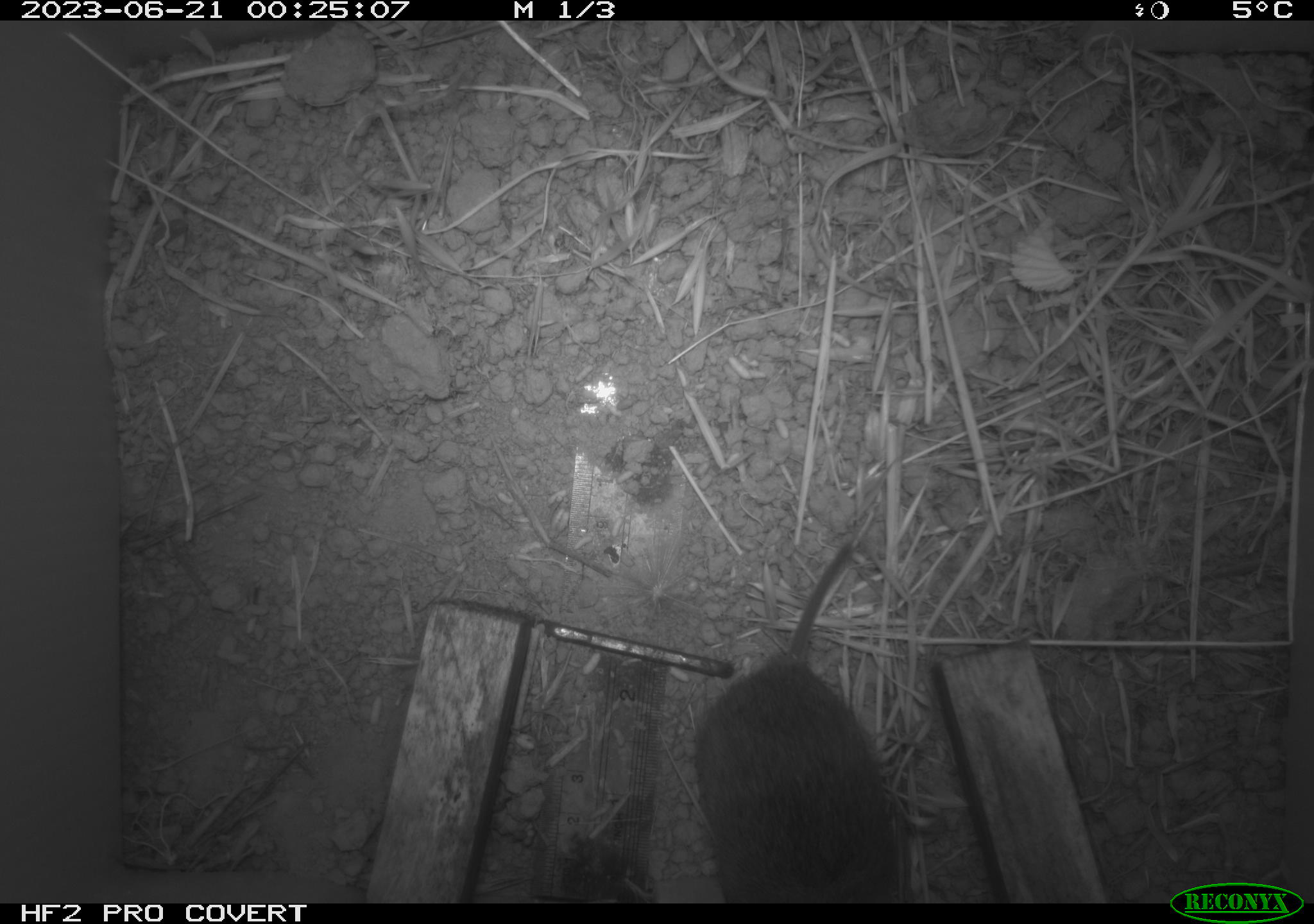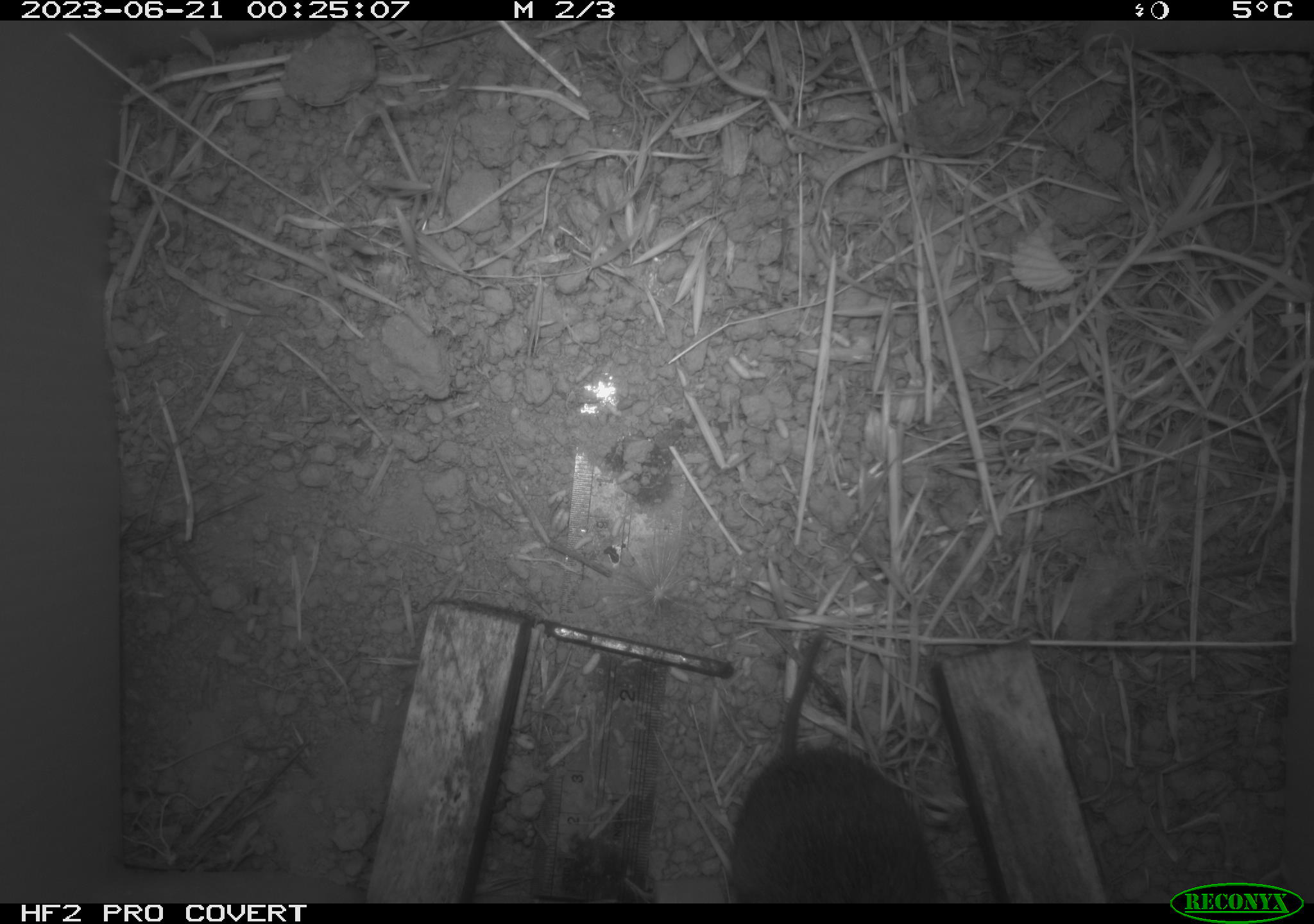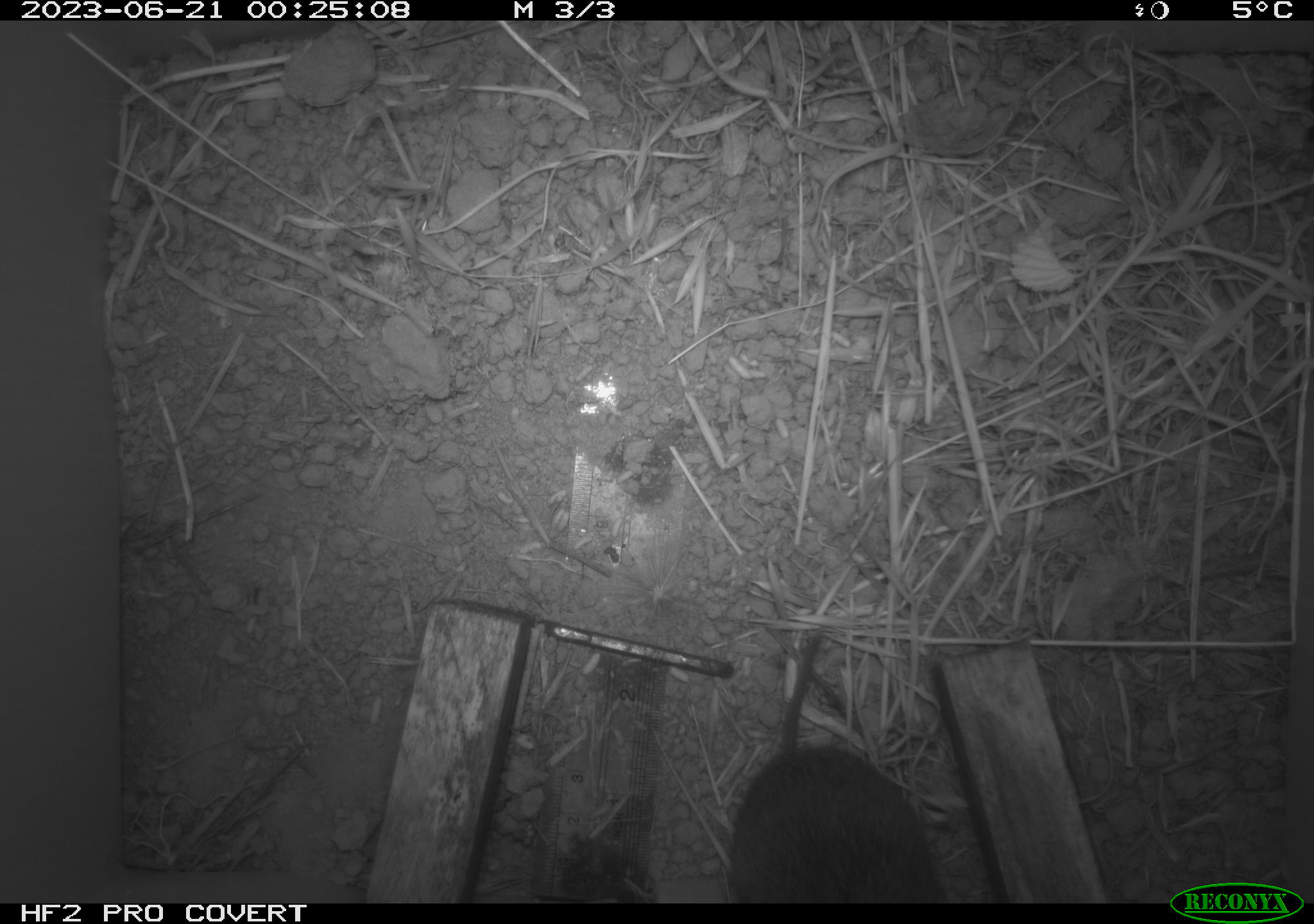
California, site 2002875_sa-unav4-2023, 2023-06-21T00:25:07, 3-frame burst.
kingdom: Animalia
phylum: Chordata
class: Mammalia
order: Rodentia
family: Cricetidae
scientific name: Arvicolinae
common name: voles, lemmings, and muskrats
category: arvicolinae subfamily